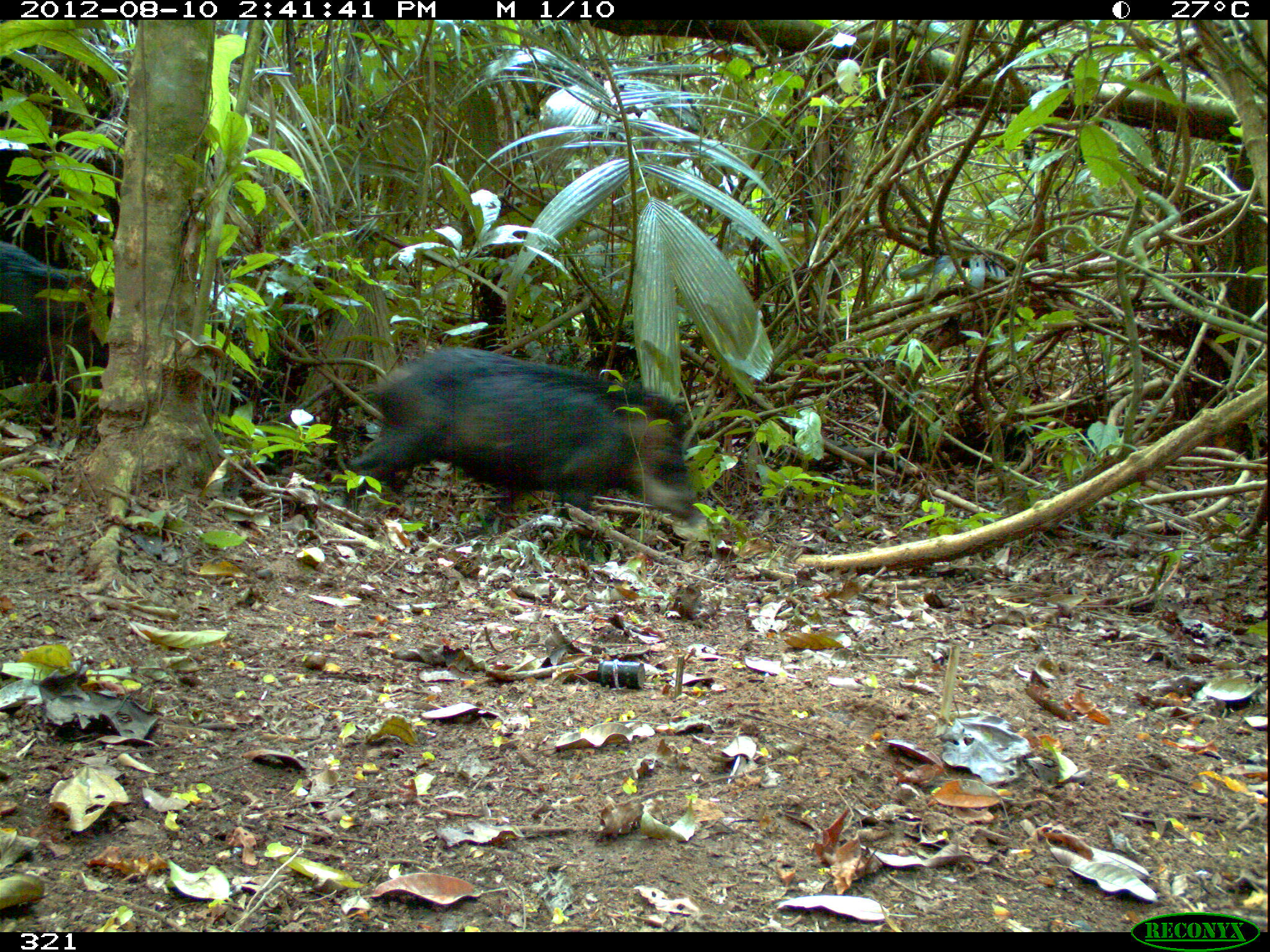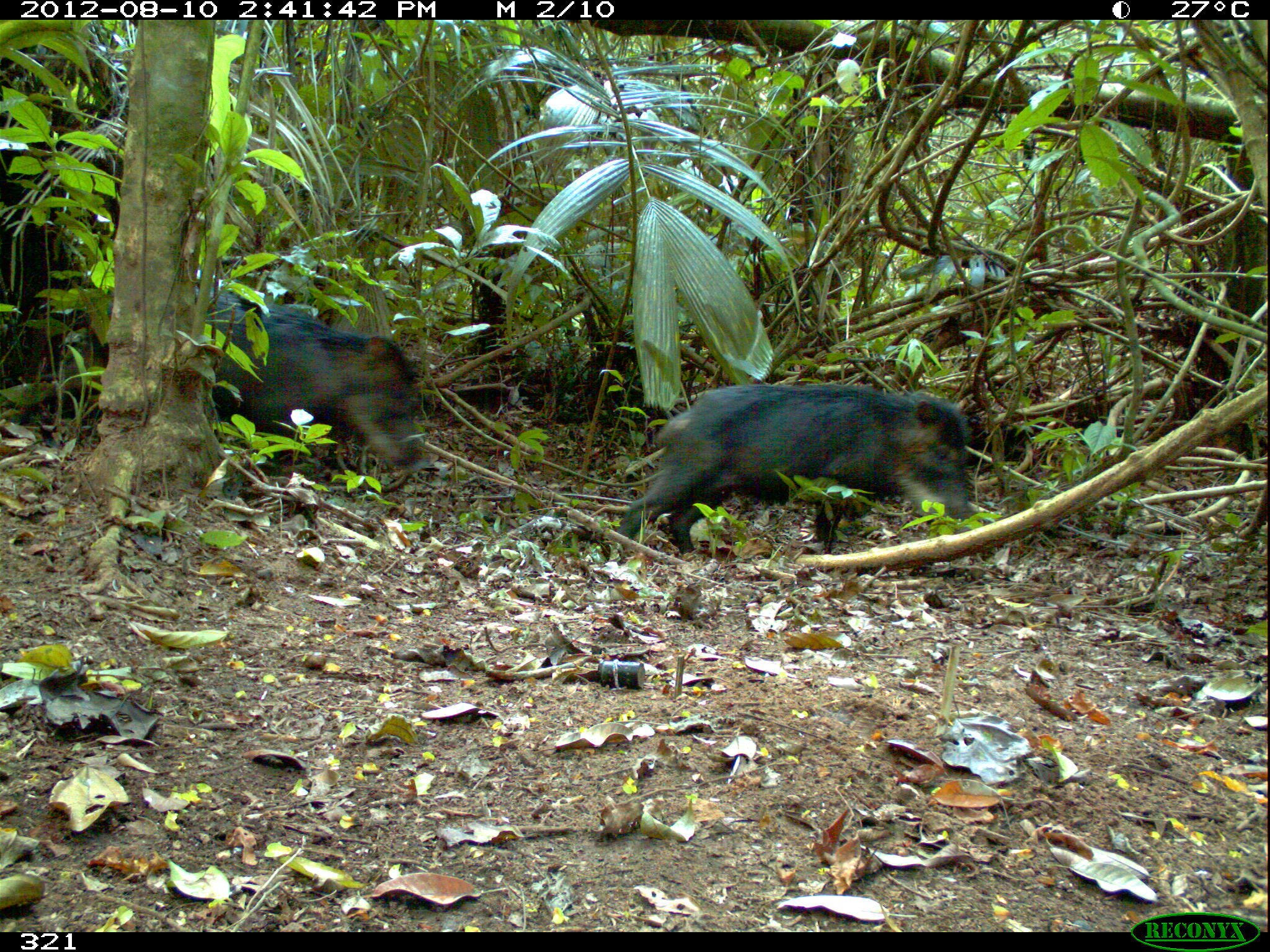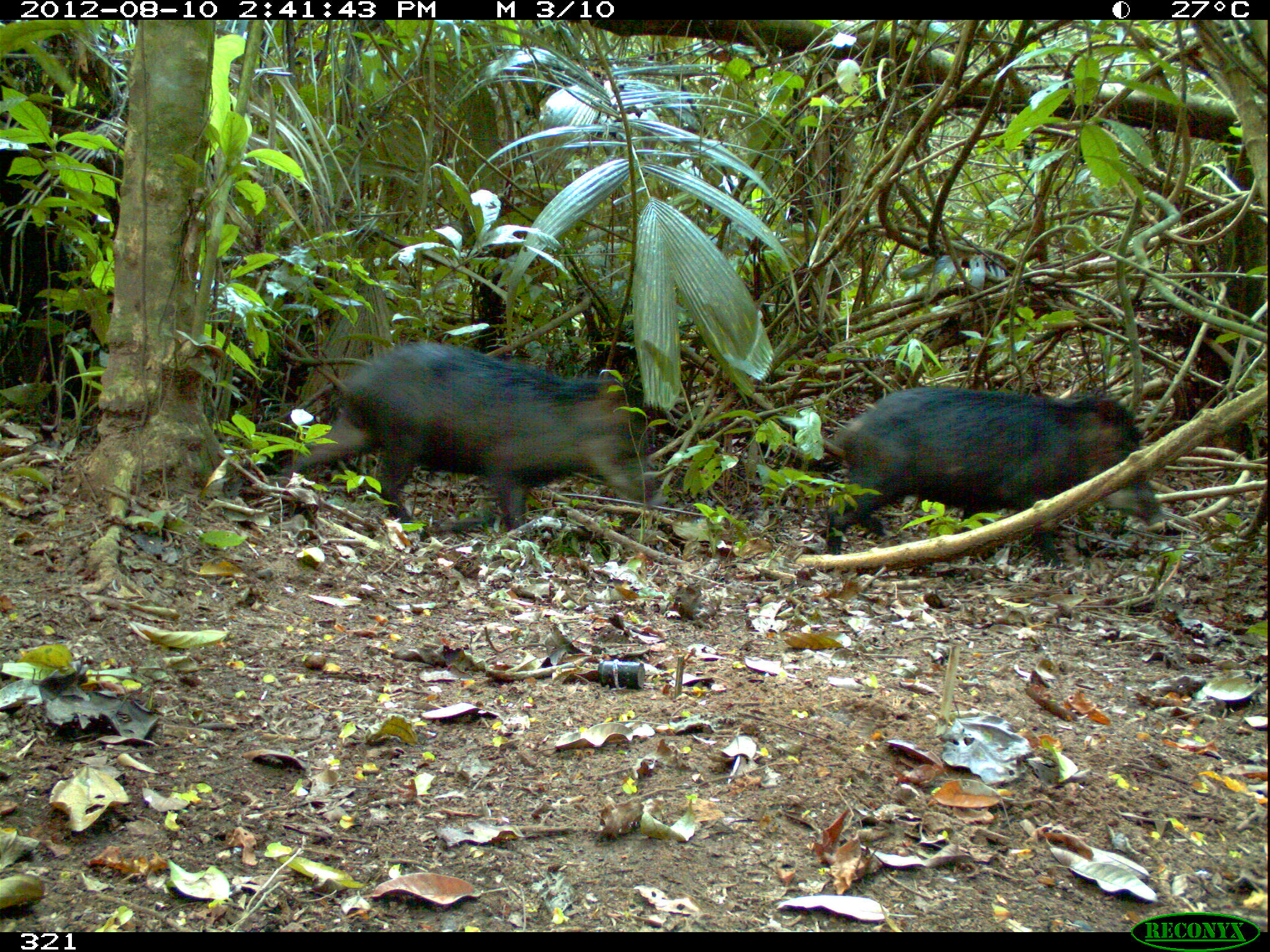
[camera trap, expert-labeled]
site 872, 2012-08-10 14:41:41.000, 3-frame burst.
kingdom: Animalia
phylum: Chordata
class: Mammalia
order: Artiodactyla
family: Tayassuidae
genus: Tayassu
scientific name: Tayassu pecari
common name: white-lipped peccary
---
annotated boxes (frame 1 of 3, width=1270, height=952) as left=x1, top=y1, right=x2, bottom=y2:
tayassu pecari: left=343, top=344, right=701, bottom=562; left=0, top=241, right=102, bottom=368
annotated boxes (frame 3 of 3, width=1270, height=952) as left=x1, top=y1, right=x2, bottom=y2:
tayassu pecari: left=288, top=340, right=670, bottom=544; left=824, top=385, right=1166, bottom=566